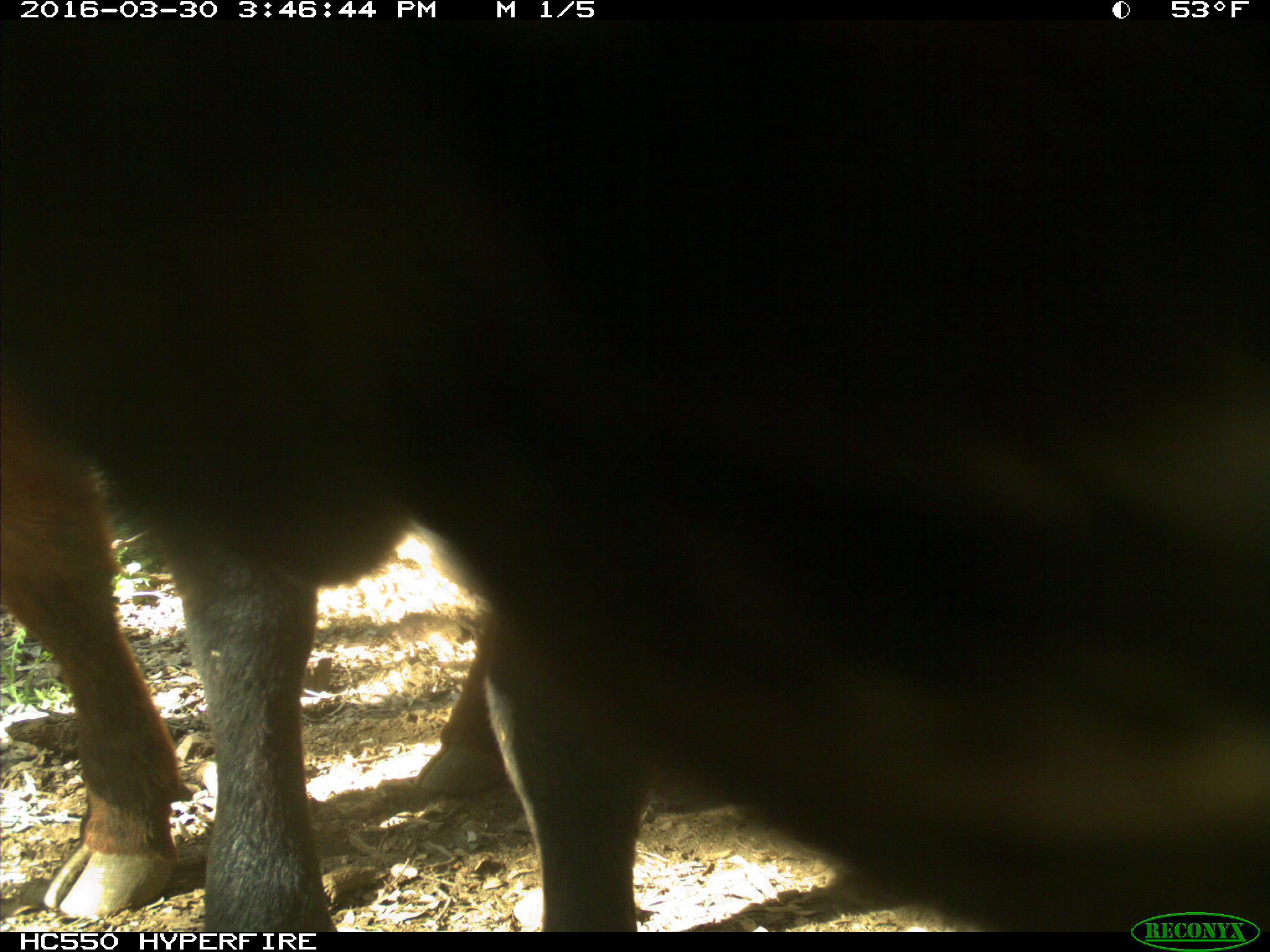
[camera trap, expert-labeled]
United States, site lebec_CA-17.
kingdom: Animalia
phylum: Chordata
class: Mammalia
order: Artiodactyla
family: Bovidae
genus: Bos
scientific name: Bos taurus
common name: domestic cow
Bos taurus (domestic cow).